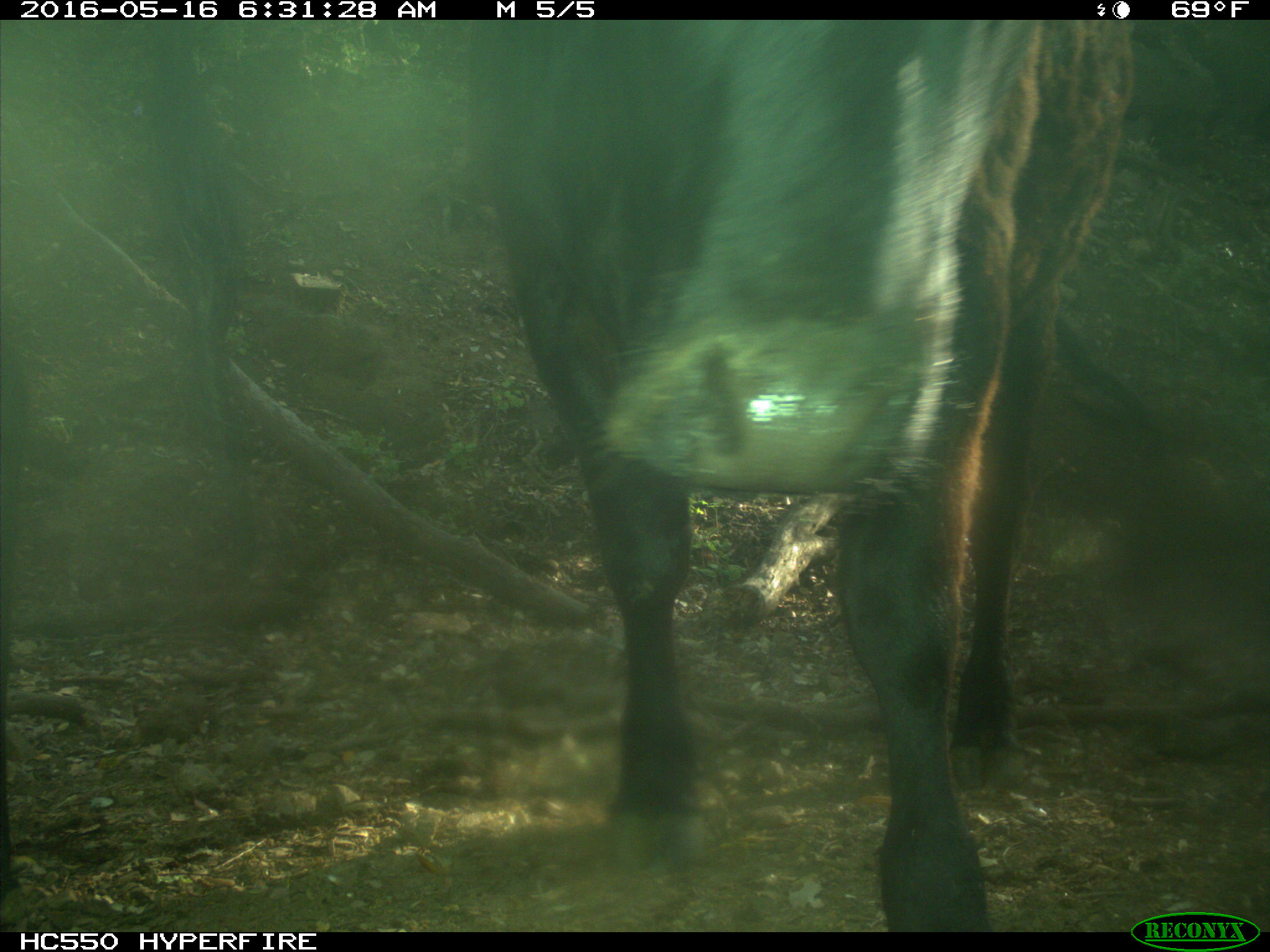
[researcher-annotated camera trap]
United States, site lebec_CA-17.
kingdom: Animalia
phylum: Chordata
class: Mammalia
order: Artiodactyla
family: Bovidae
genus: Bos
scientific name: Bos taurus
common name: domestic cow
Bos taurus (domestic cow).